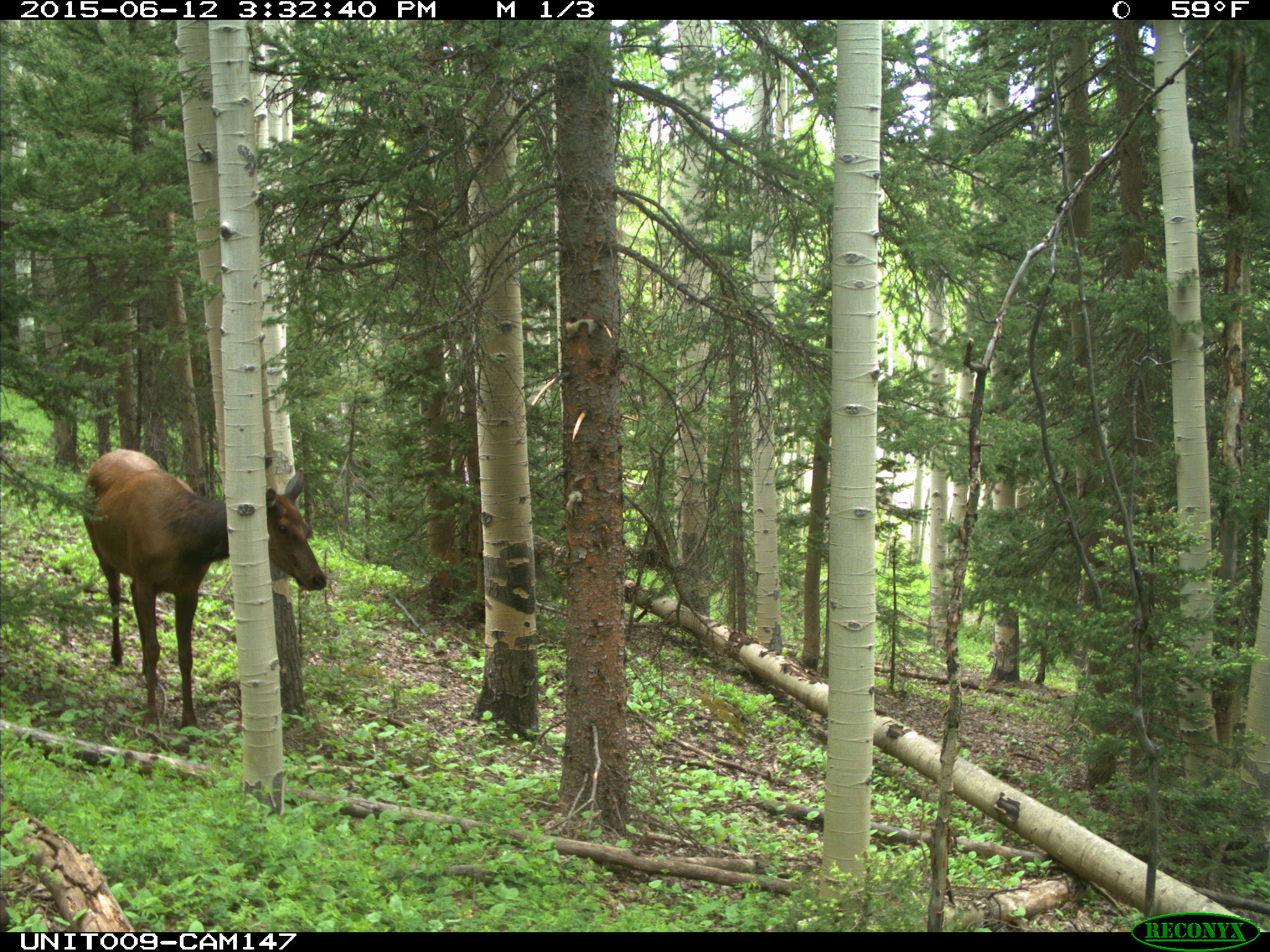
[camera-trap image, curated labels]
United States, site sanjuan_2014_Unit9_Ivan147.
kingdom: Animalia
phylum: Chordata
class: Mammalia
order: Artiodactyla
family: Cervidae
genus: Cervus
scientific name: Cervus elaphus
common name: red deer